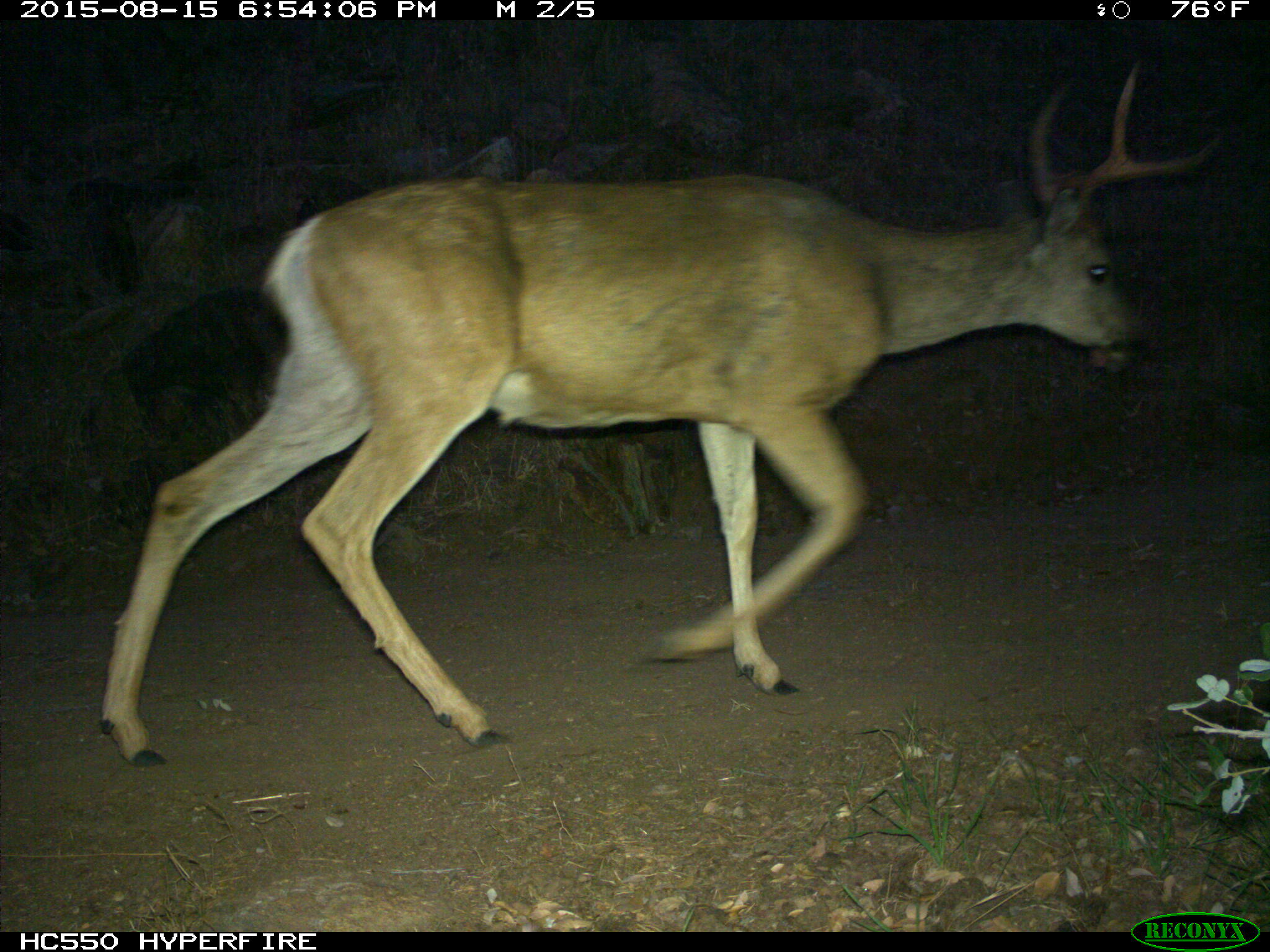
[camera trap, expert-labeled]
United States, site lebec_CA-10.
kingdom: Animalia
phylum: Chordata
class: Mammalia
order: Artiodactyla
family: Cervidae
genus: Odocoileus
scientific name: Odocoileus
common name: deer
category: unidentified deer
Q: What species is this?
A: Unidentified deer (deer) (Odocoileus).